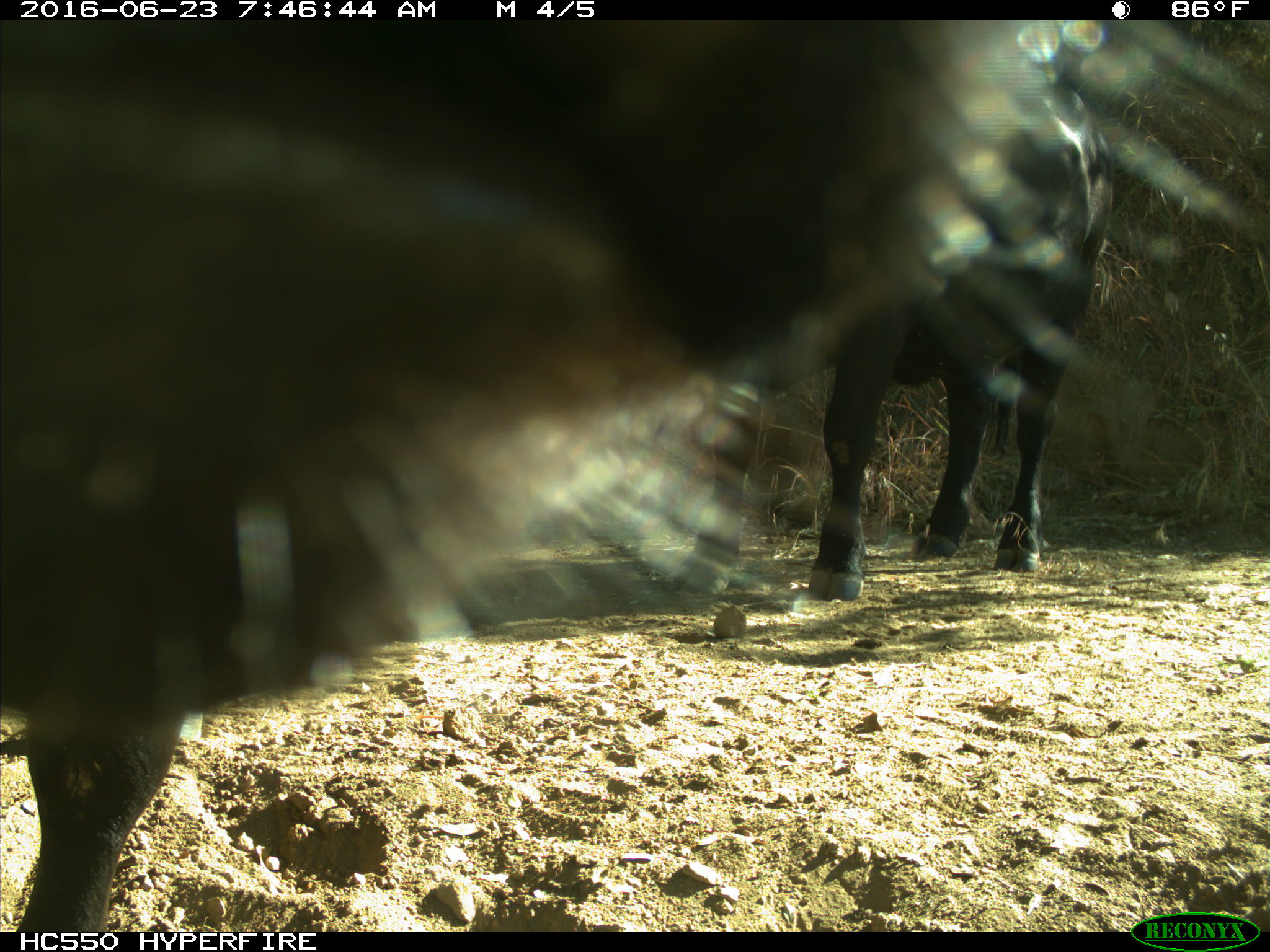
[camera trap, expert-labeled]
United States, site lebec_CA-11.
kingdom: Animalia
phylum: Chordata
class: Mammalia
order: Artiodactyla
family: Bovidae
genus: Bos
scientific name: Bos taurus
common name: domestic cow